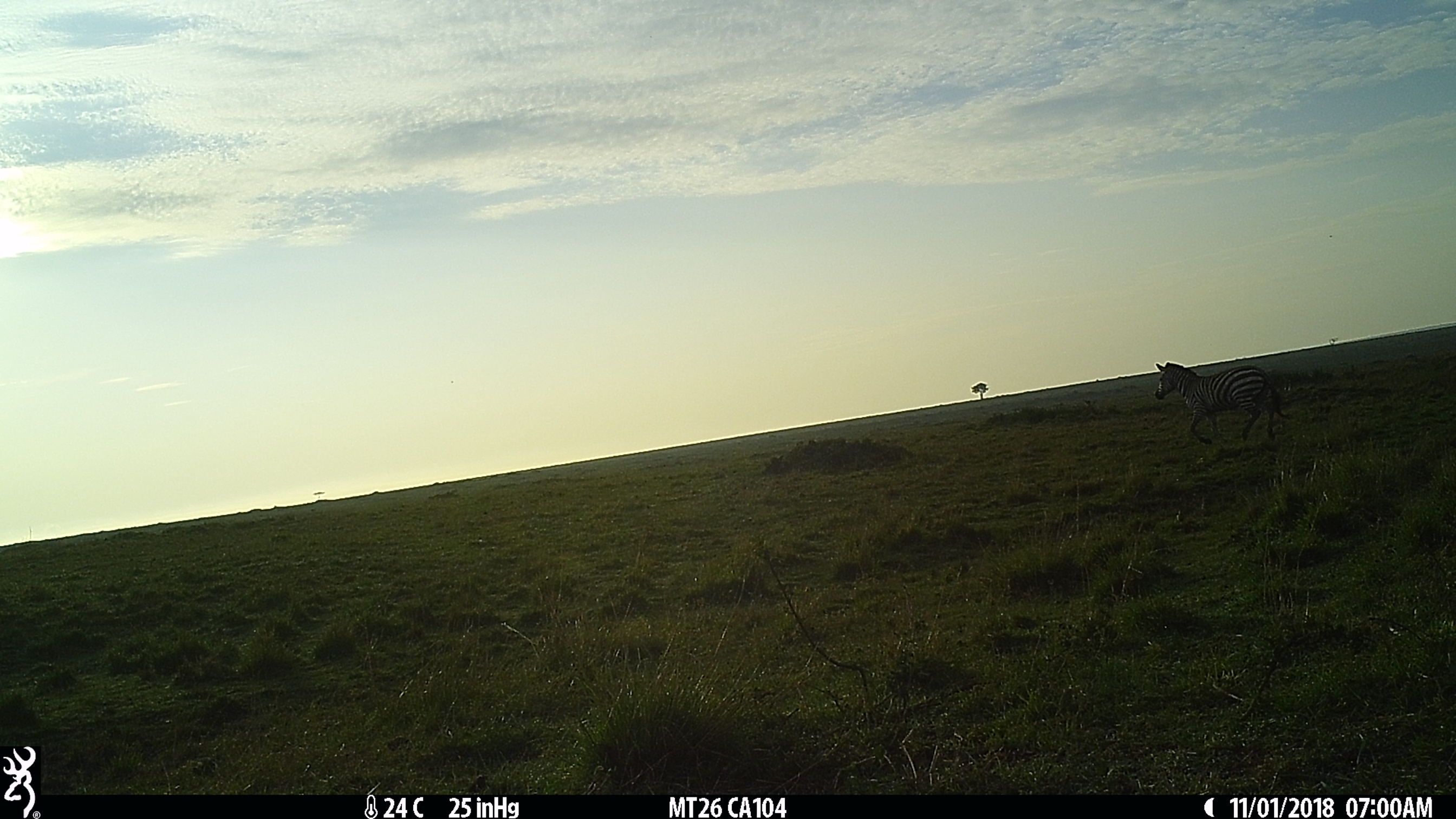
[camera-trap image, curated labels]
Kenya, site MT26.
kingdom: Animalia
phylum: Chordata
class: Mammalia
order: Perissodactyla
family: Equidae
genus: Equus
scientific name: Equus quagga burchellii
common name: burchell's zebra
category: zebra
Zebra (burchell's zebra) (Equus quagga burchellii).